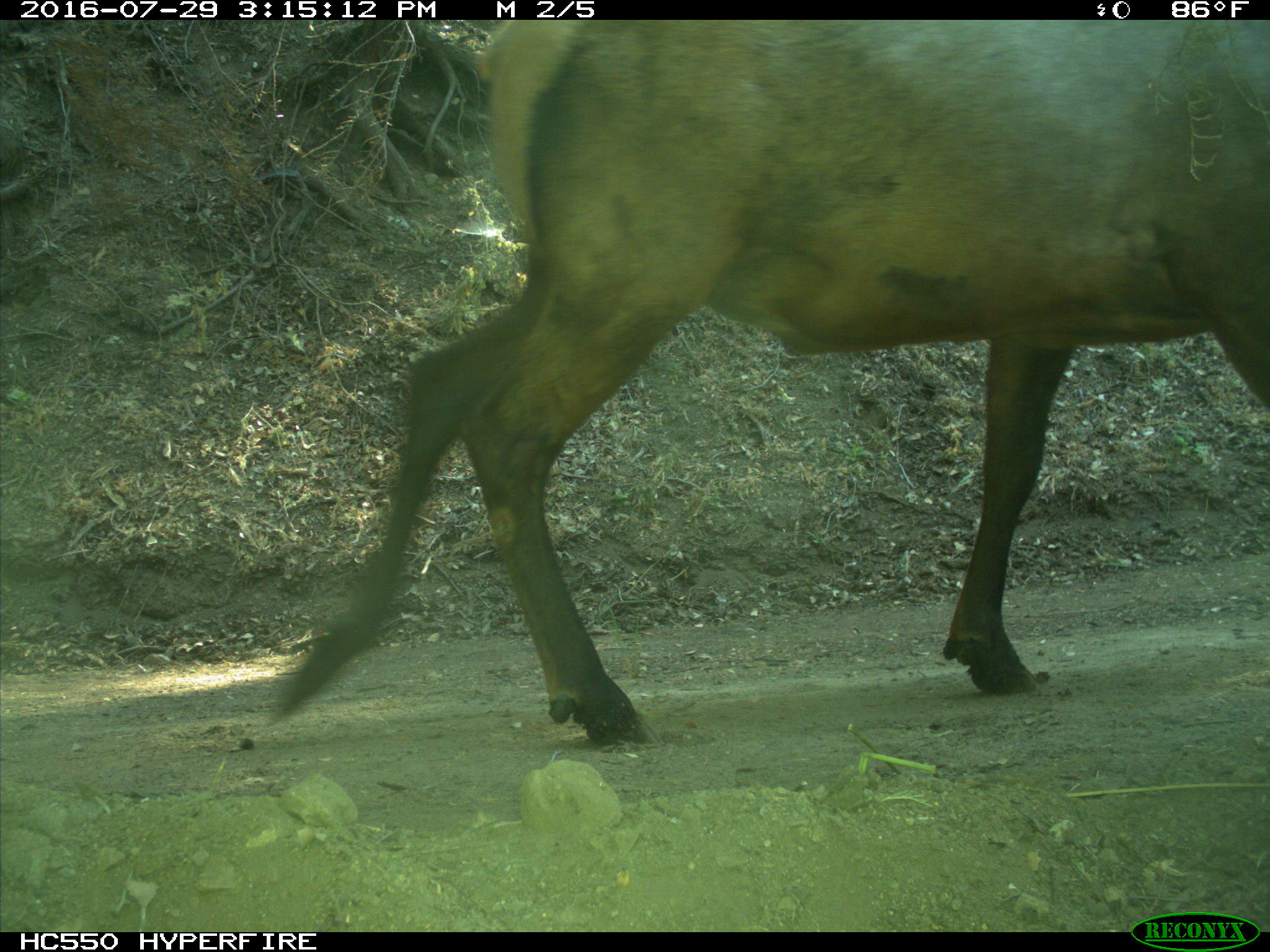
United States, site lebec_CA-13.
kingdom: Animalia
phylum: Chordata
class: Mammalia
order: Artiodactyla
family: Cervidae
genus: Cervus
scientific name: Cervus canadensis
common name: elk